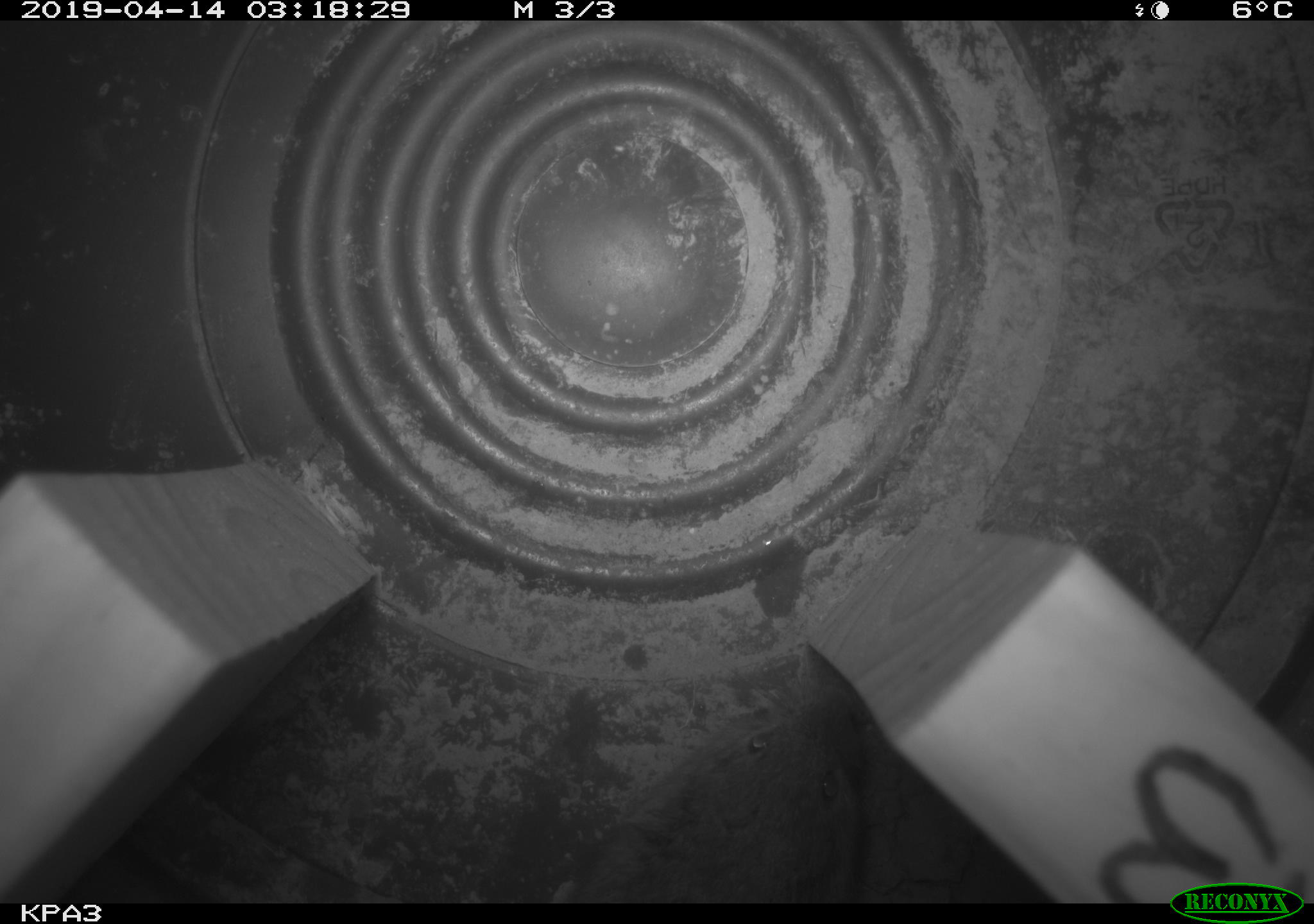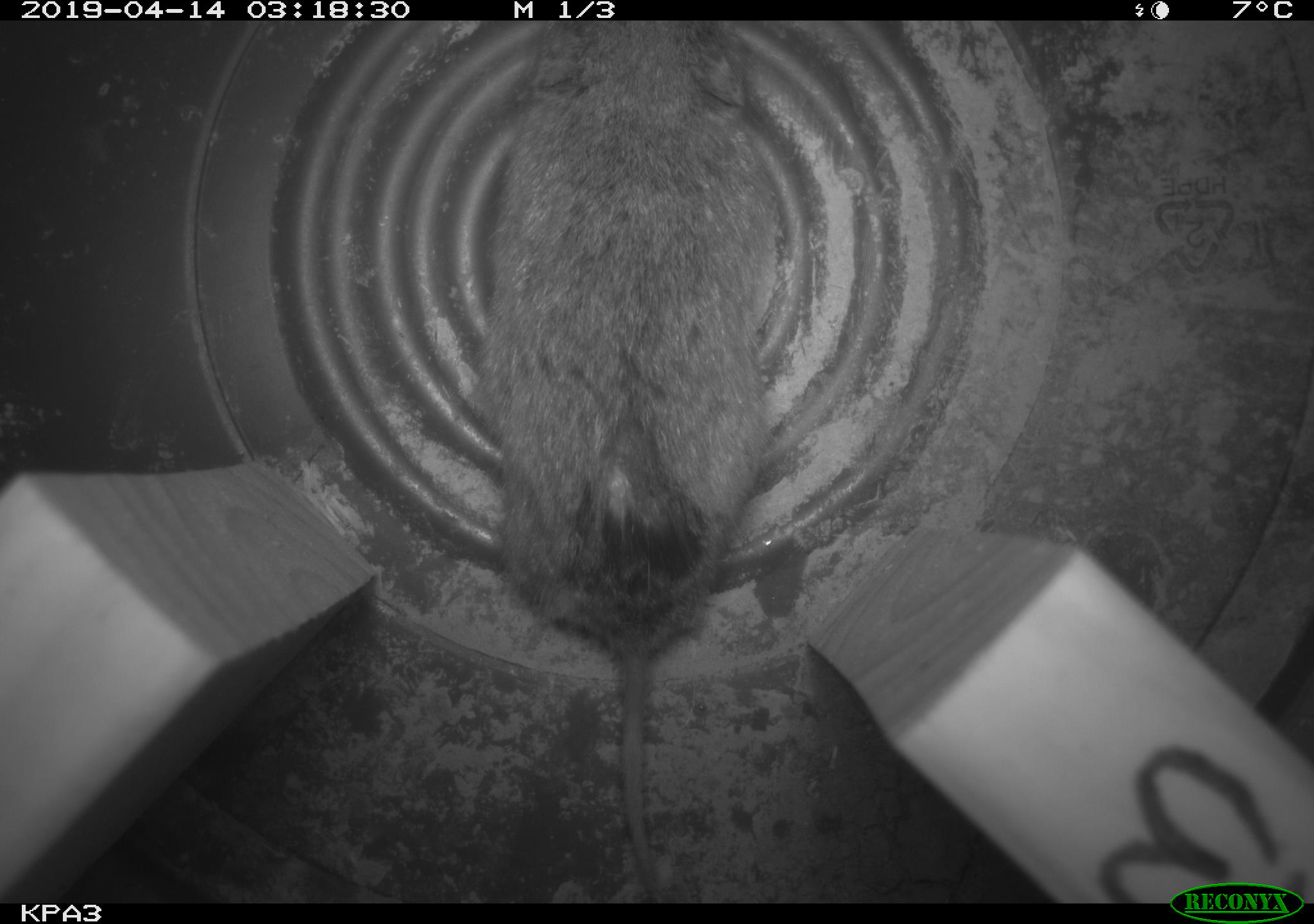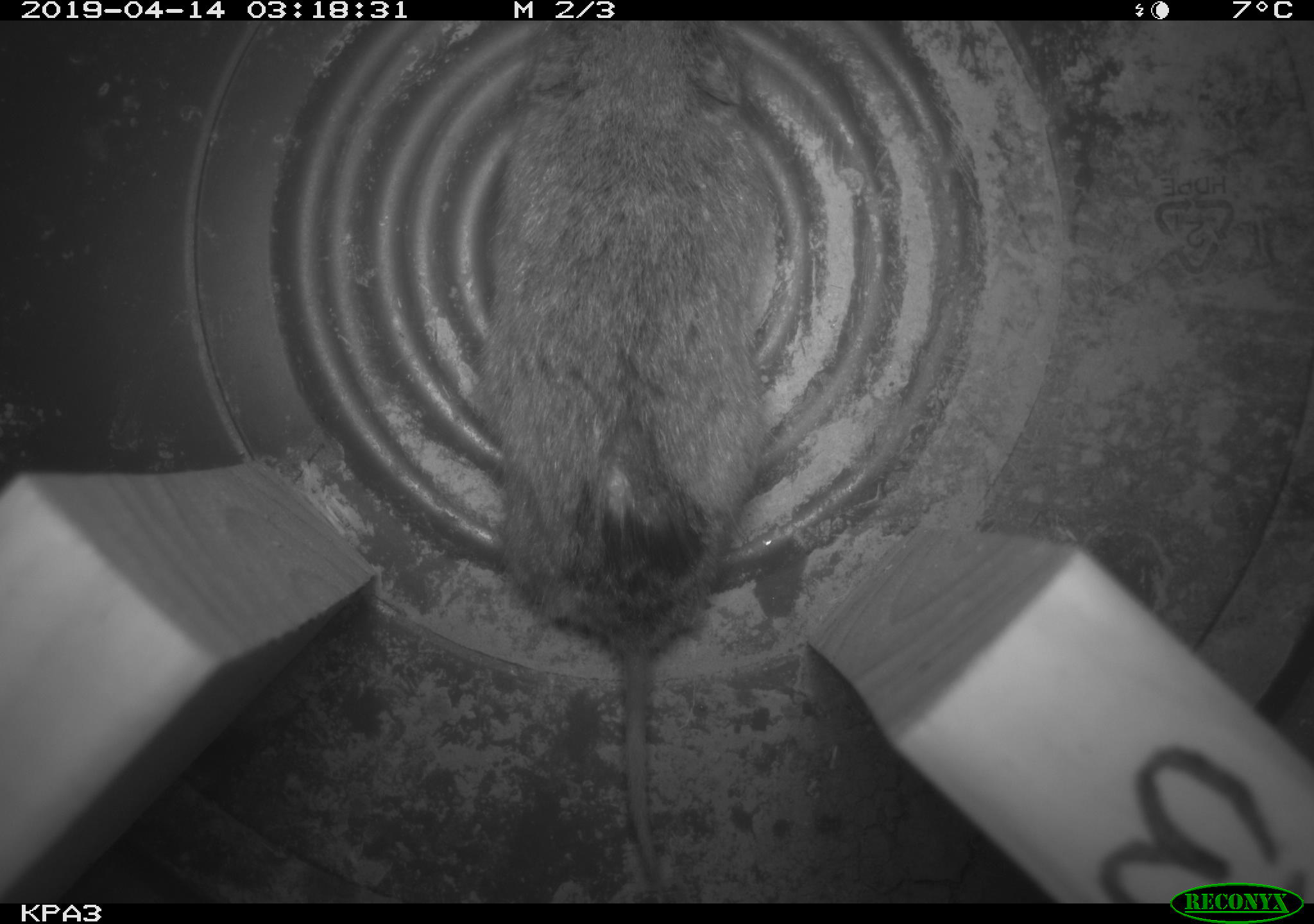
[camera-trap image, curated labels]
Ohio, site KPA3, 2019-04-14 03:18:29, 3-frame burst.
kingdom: Animalia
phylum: Chordata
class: Mammalia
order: Rodentia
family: Cricetidae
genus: Microtus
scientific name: Microtus pennsylvanicus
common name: meadow vole